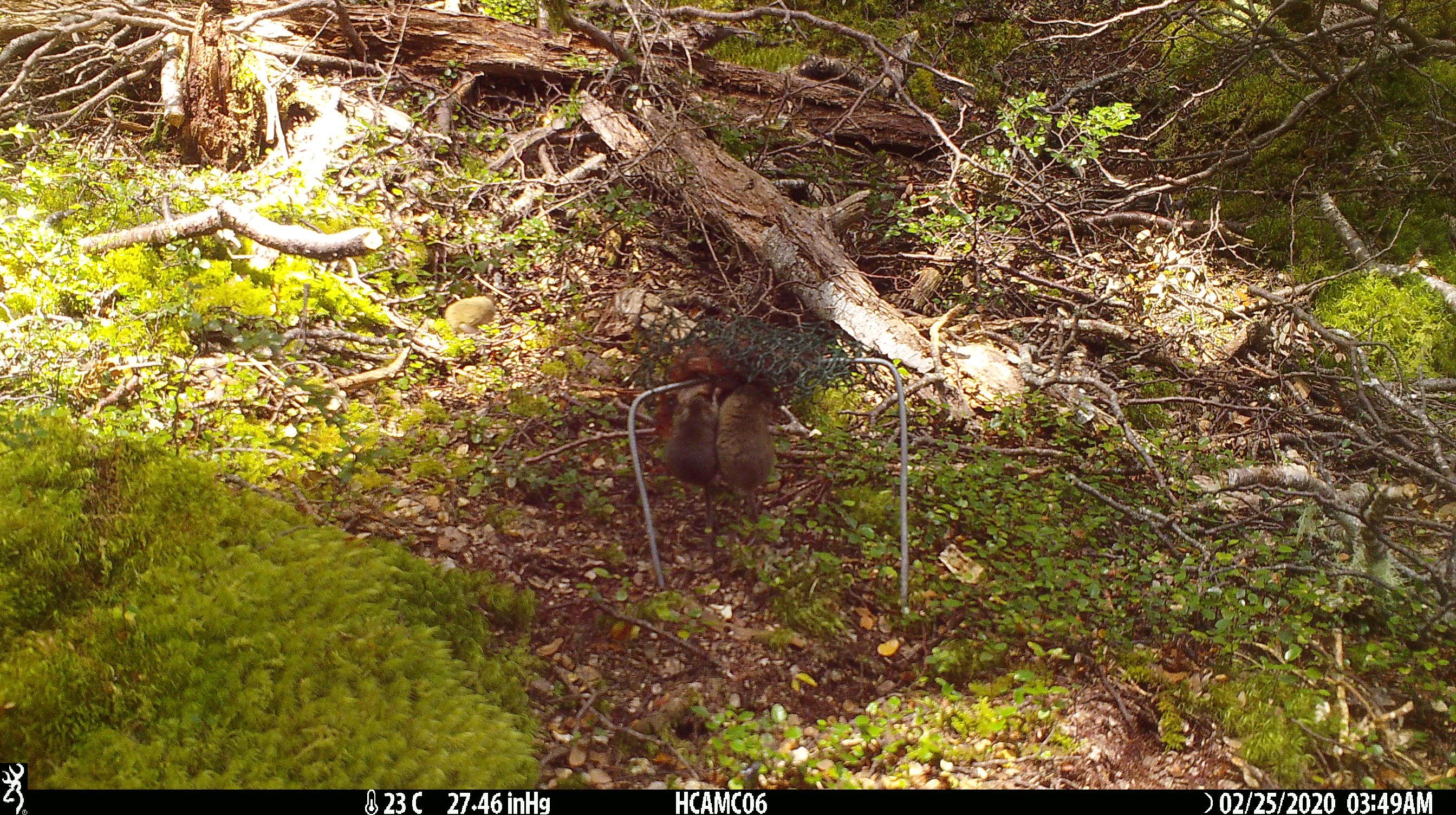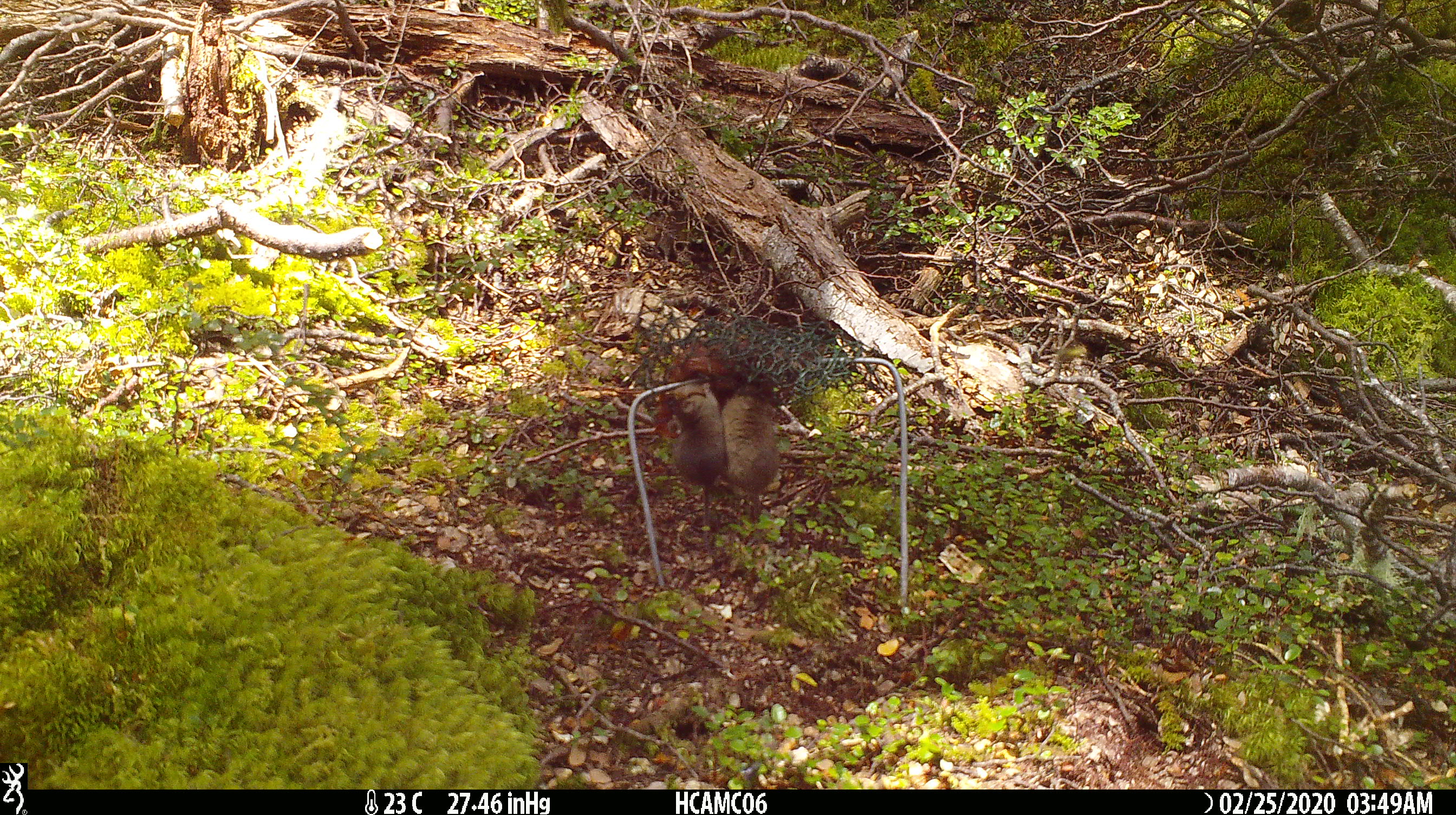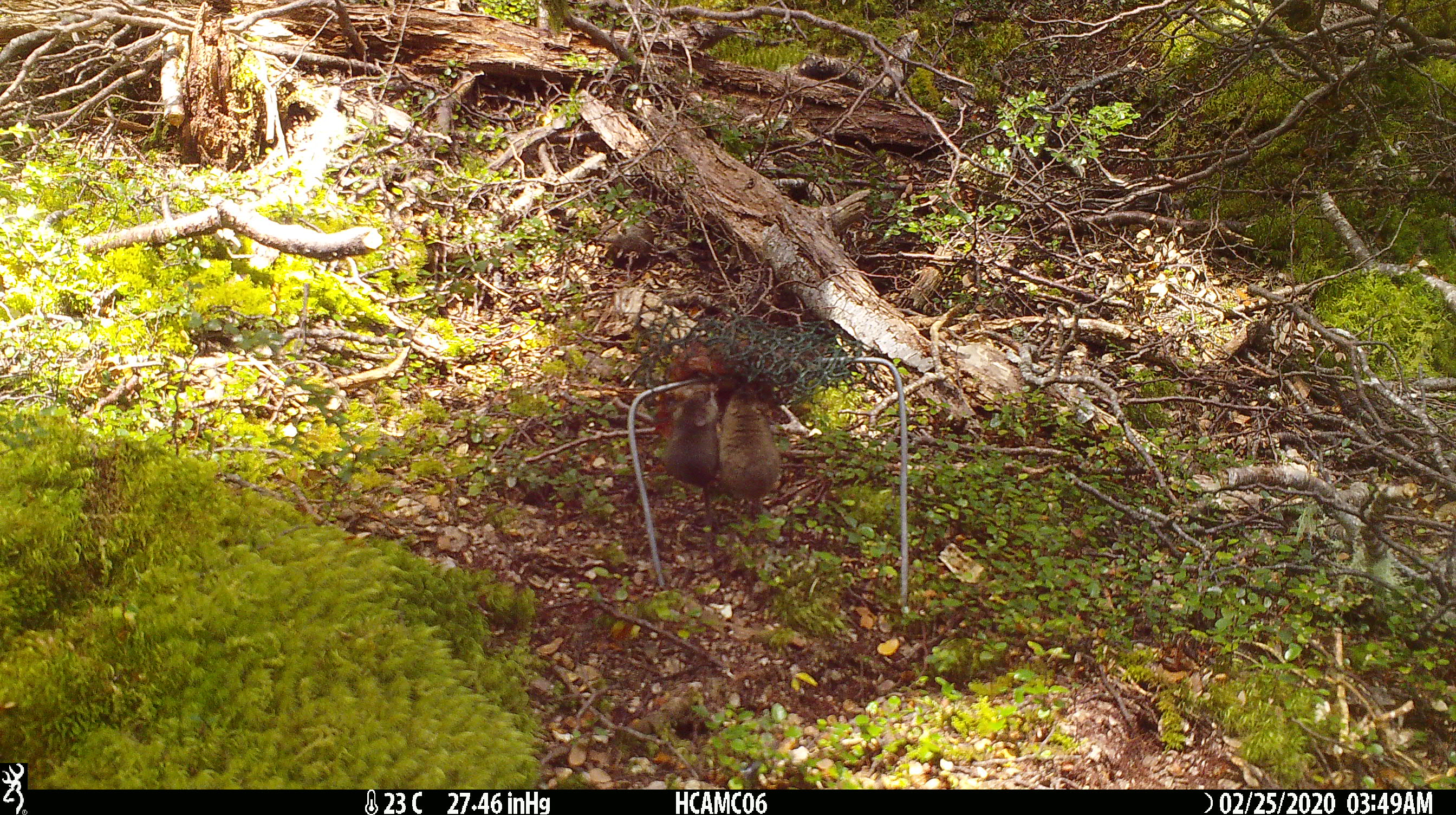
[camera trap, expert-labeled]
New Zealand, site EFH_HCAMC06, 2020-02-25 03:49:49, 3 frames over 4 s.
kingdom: Animalia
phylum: Chordata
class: Mammalia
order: Rodentia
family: Muridae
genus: Mus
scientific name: Mus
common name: mouse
Mouse (Mus).